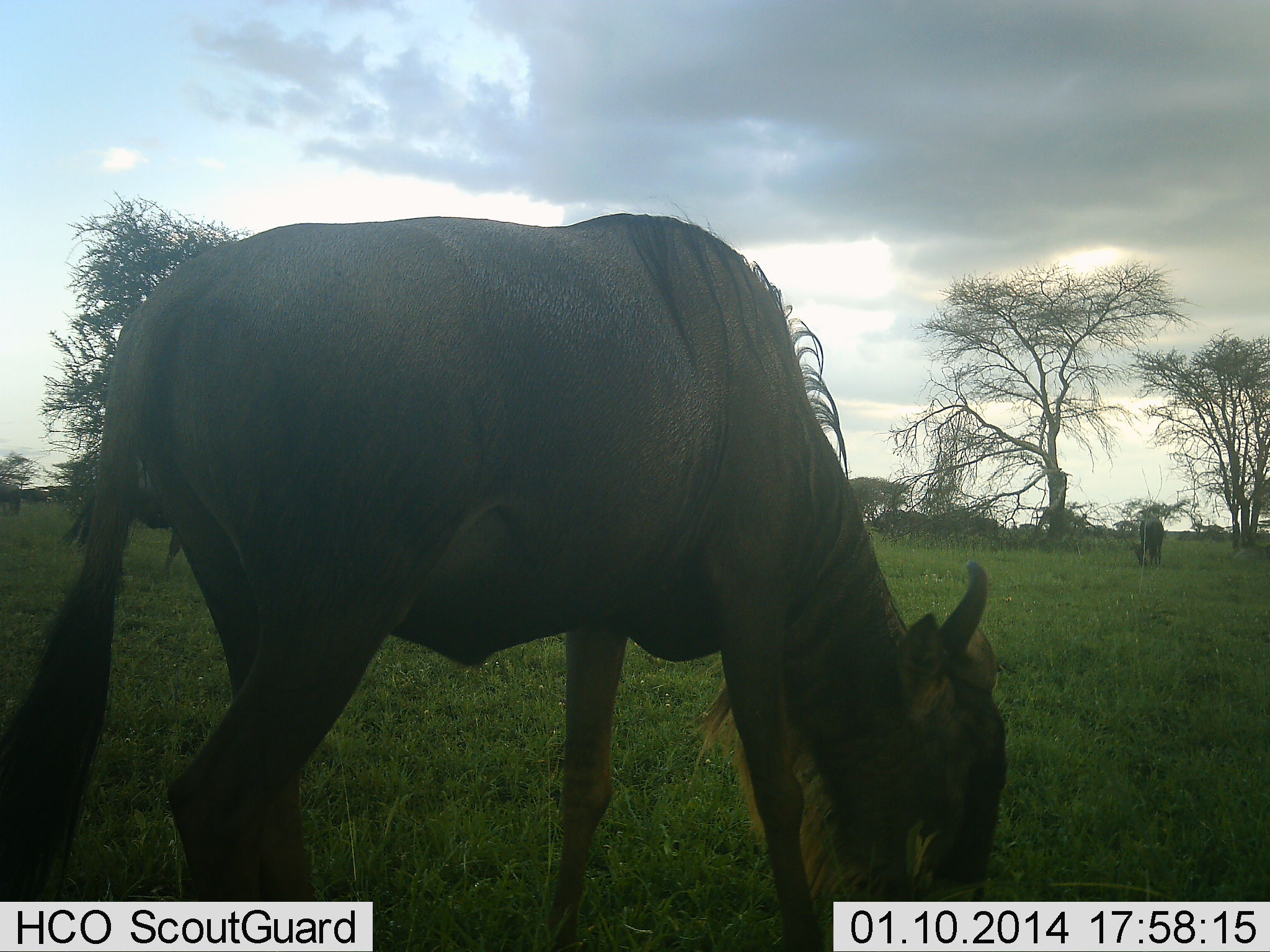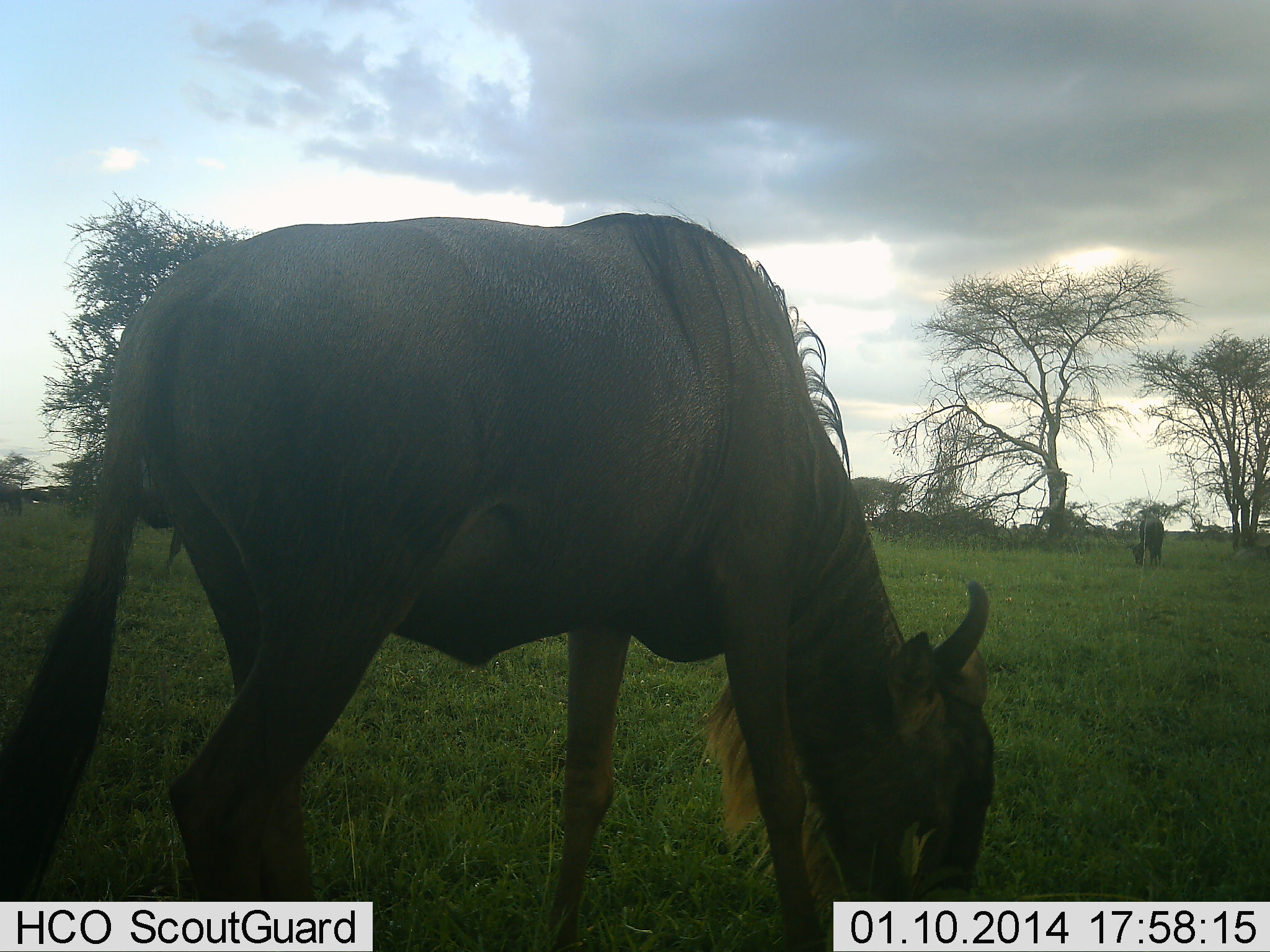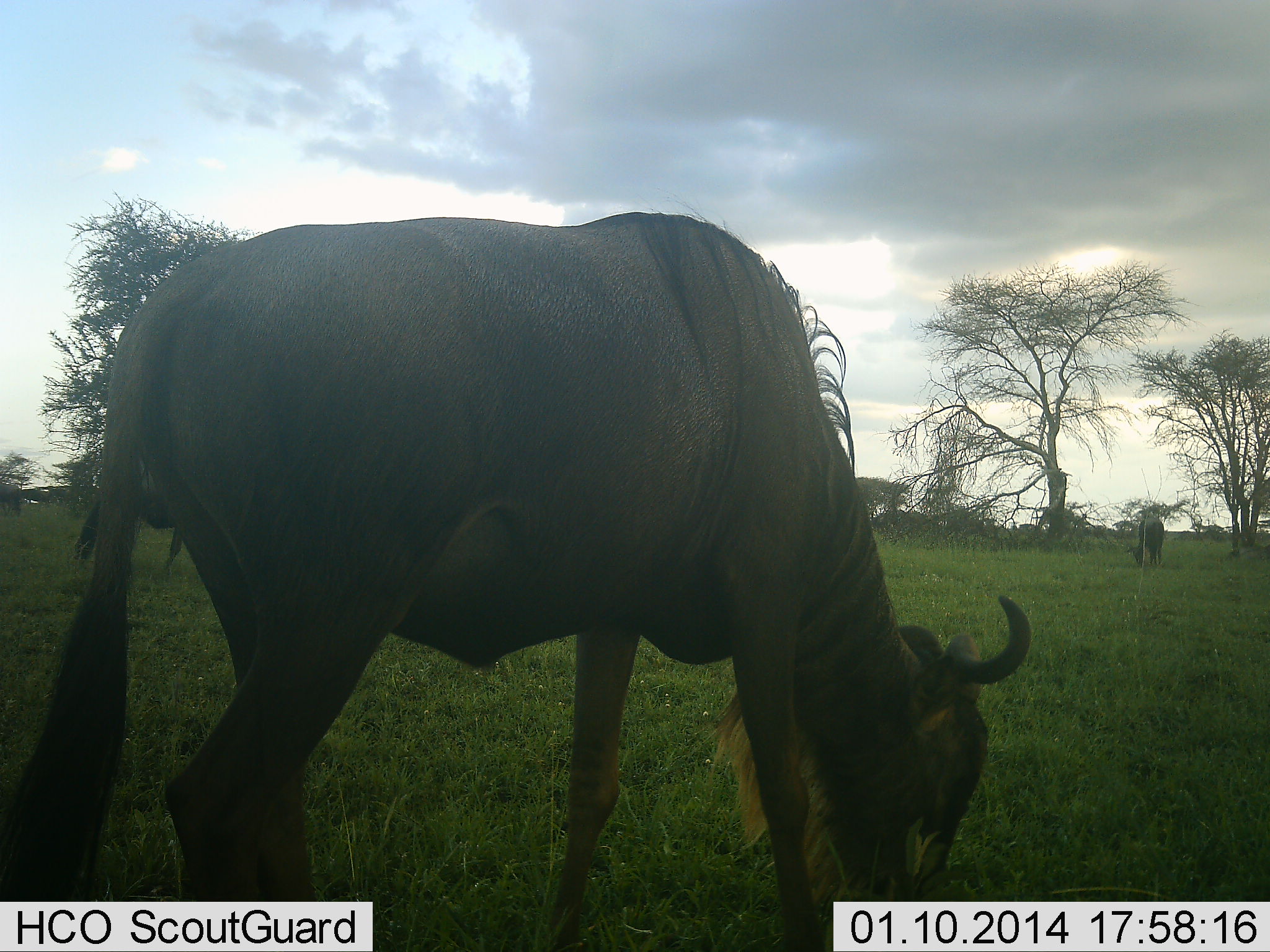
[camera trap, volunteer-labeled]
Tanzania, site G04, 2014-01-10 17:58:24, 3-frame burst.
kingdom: Animalia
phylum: Chordata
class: Mammalia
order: Artiodactyla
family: Bovidae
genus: Connochaetes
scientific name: Connochaetes taurinus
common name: blue wildebeest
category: wildebeest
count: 3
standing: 20%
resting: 10%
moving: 10%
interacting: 0%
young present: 0%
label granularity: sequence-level